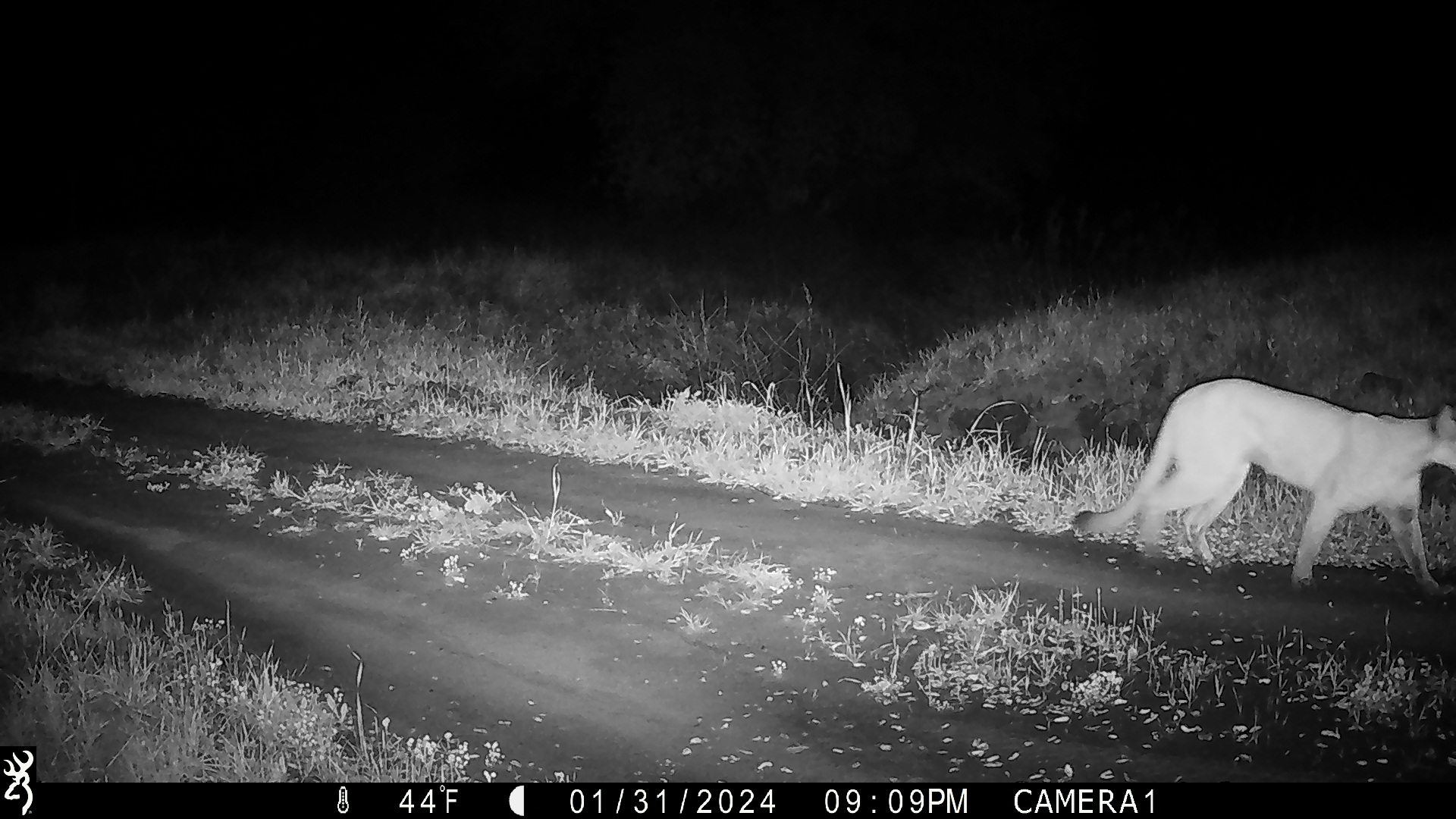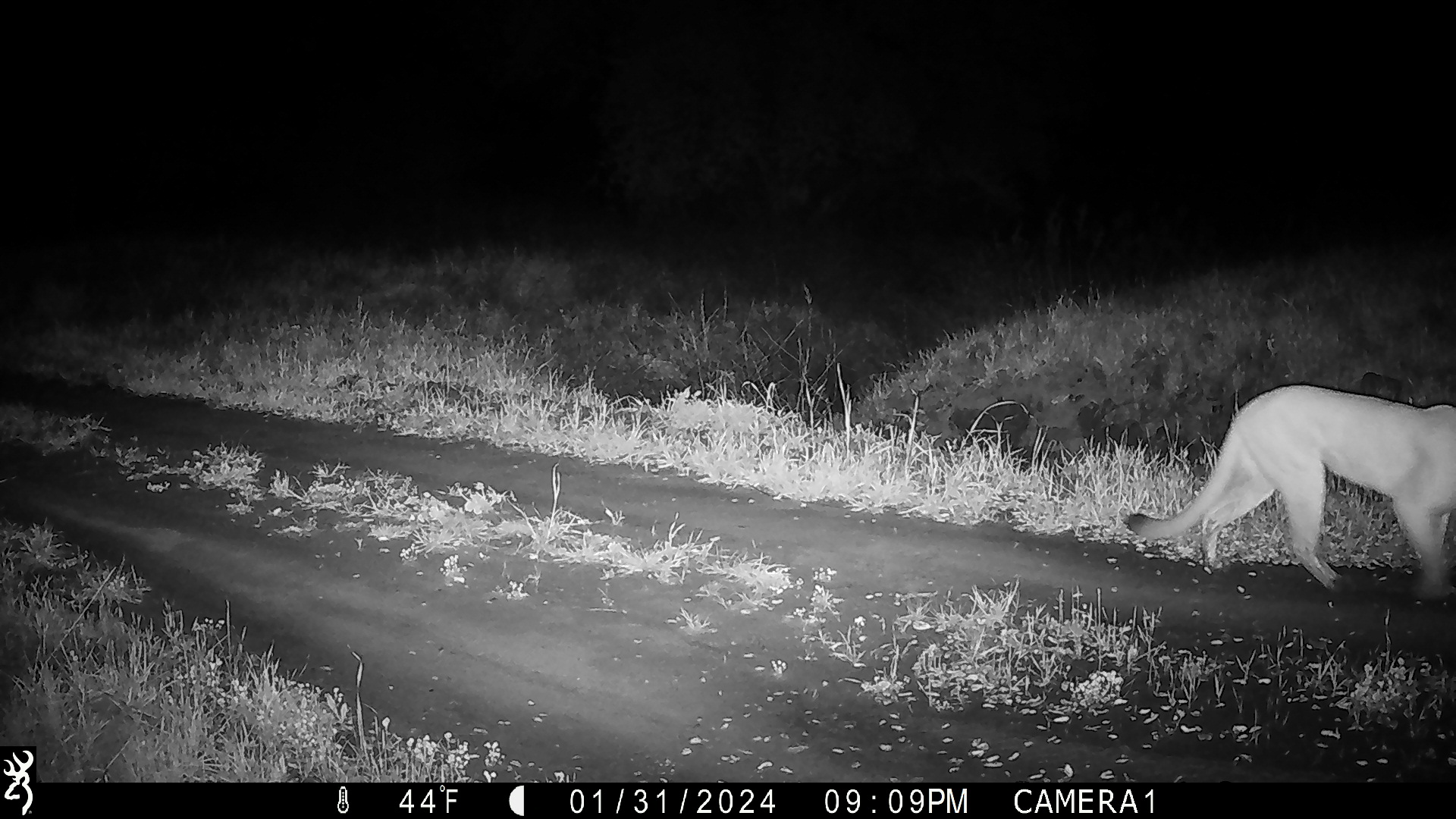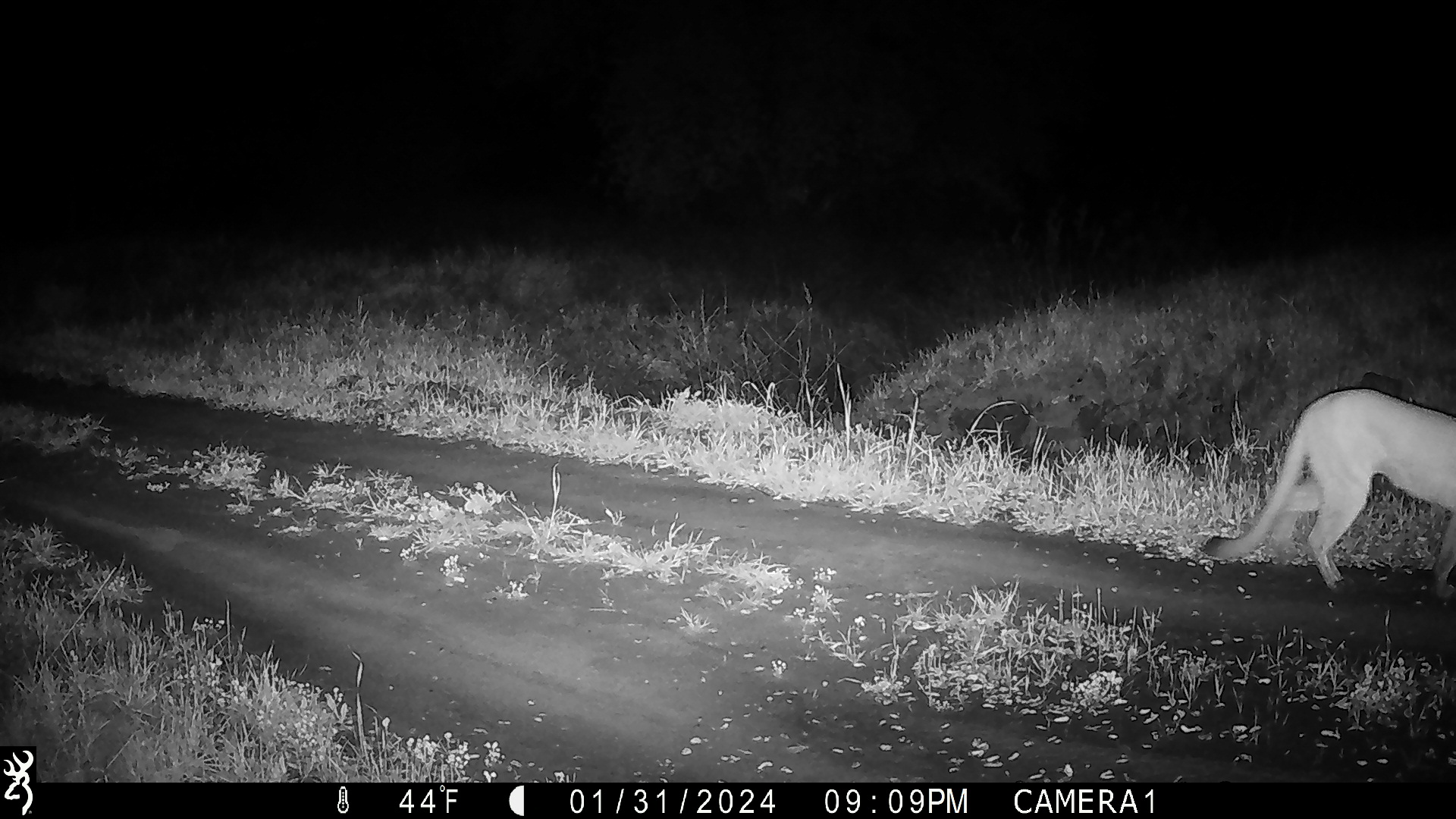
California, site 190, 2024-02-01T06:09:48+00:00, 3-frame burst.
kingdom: Animalia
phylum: Chordata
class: Mammalia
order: Carnivora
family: Felidae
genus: Puma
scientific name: Puma concolor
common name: puma